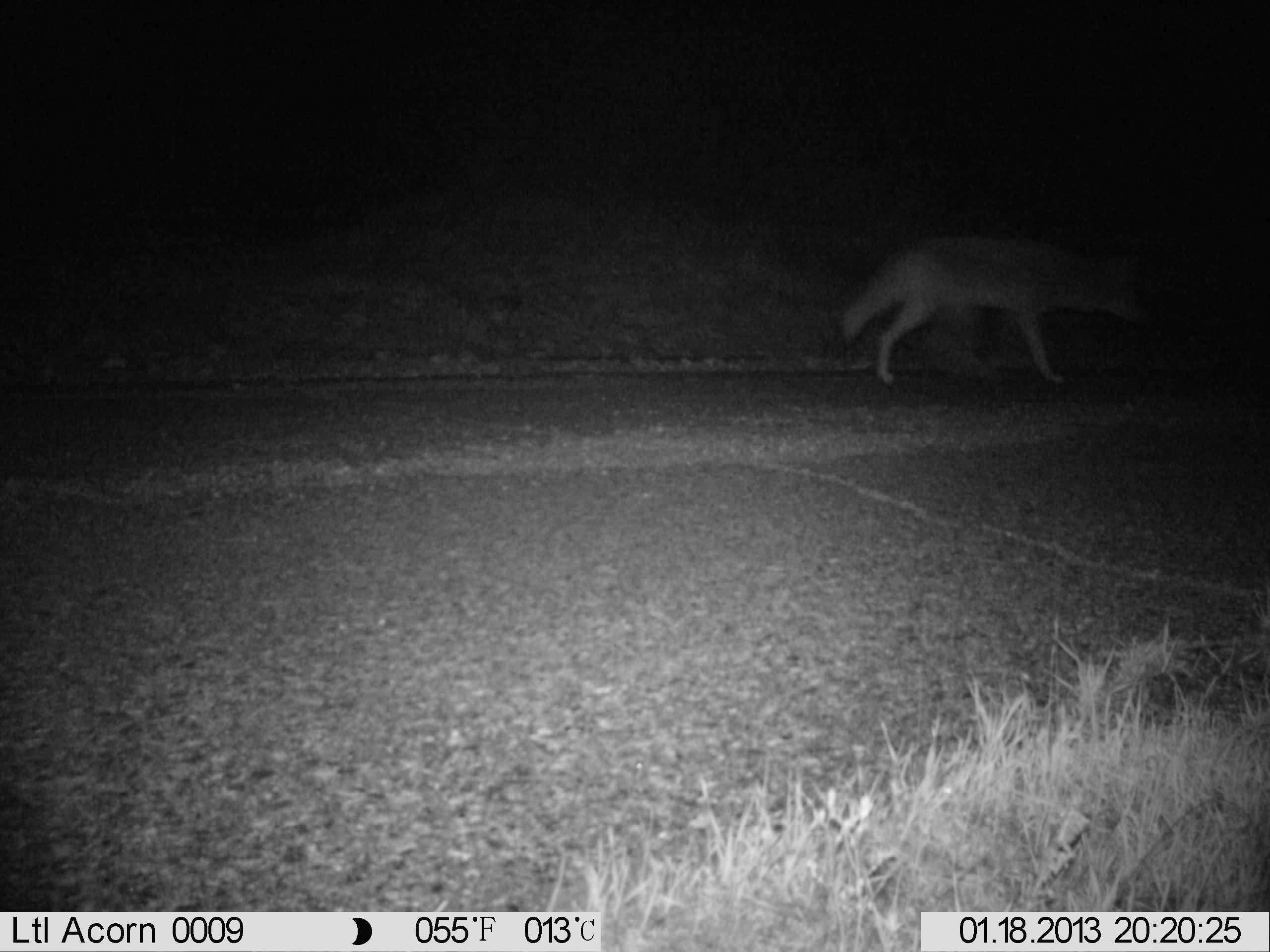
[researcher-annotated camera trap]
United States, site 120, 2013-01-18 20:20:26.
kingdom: Animalia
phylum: Chordata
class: Mammalia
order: Carnivora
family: Canidae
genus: Canis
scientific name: Canis latrans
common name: coyote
Coyote (Canis latrans).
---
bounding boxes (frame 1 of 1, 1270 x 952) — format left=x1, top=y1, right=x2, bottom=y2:
coyote: left=830, top=232, right=1164, bottom=397